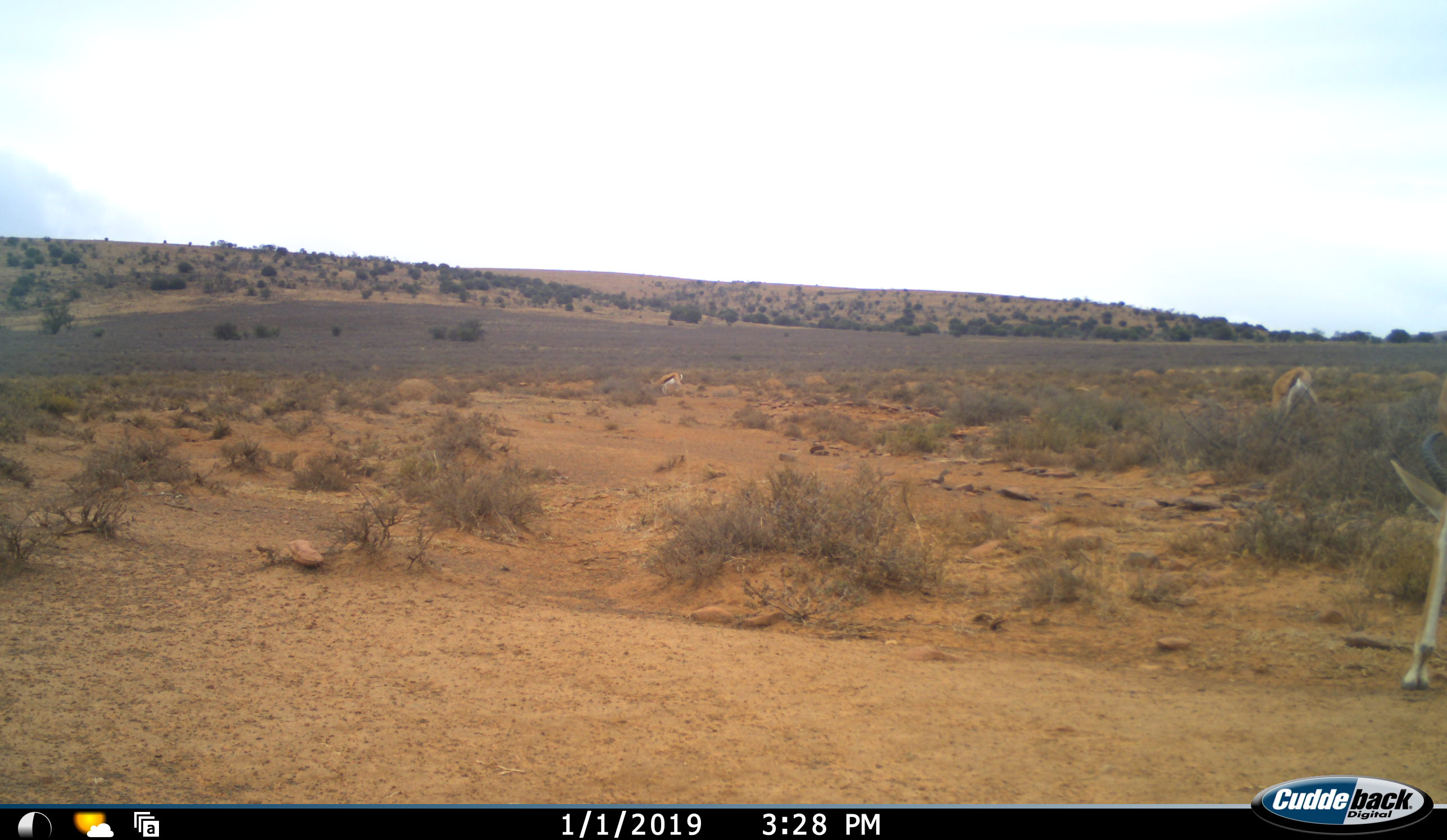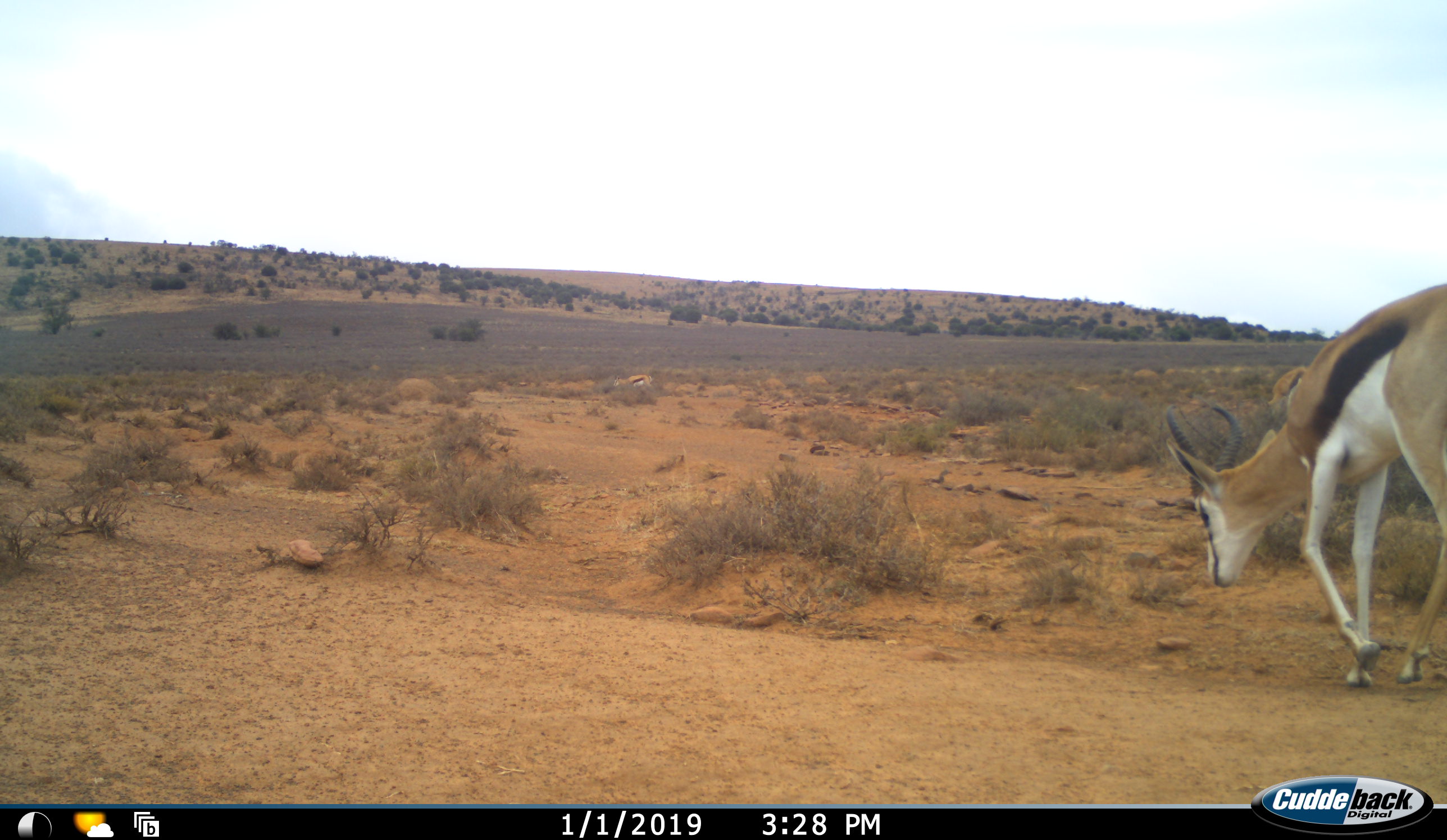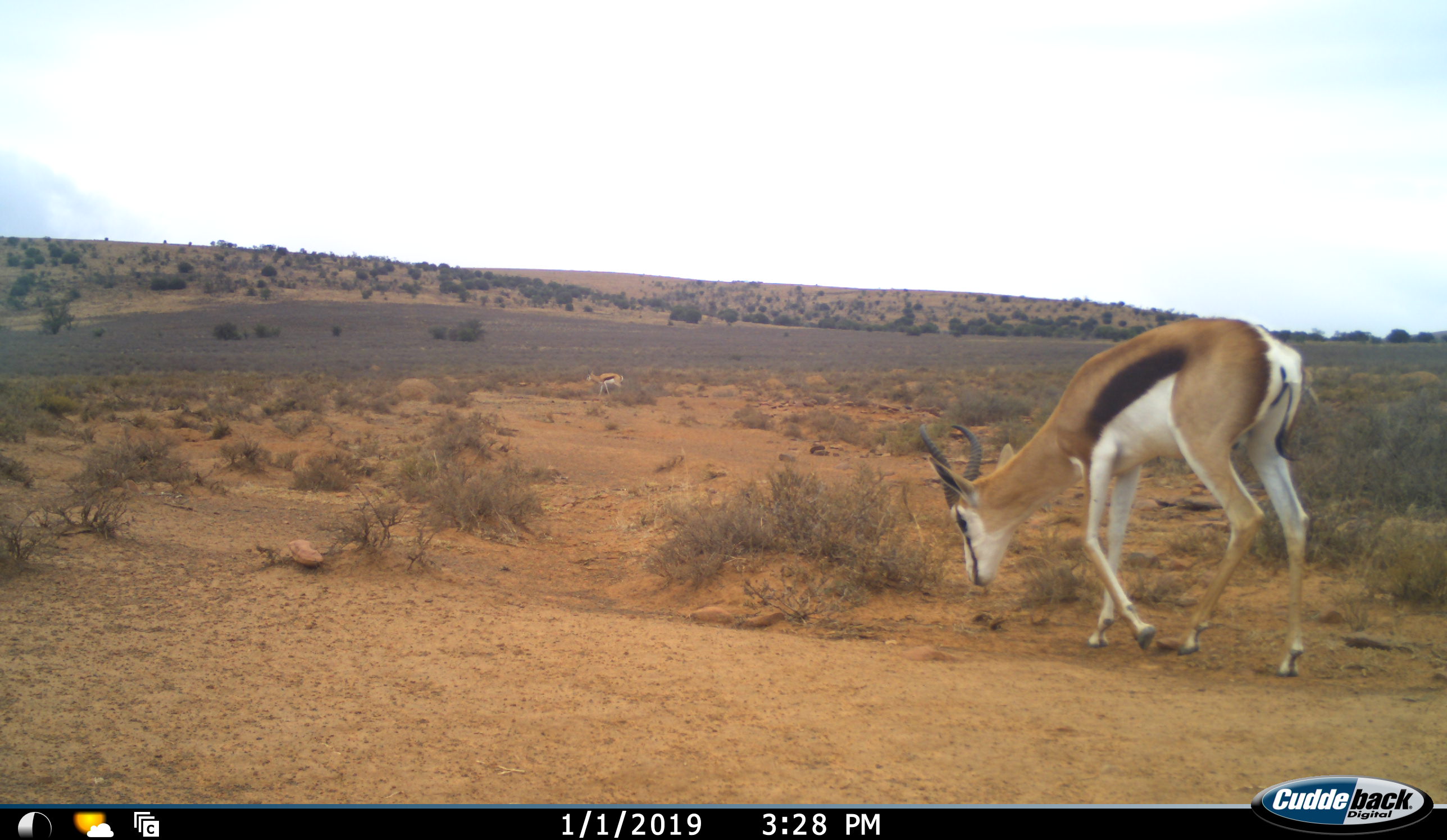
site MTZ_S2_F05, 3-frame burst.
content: unidentified animal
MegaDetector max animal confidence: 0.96